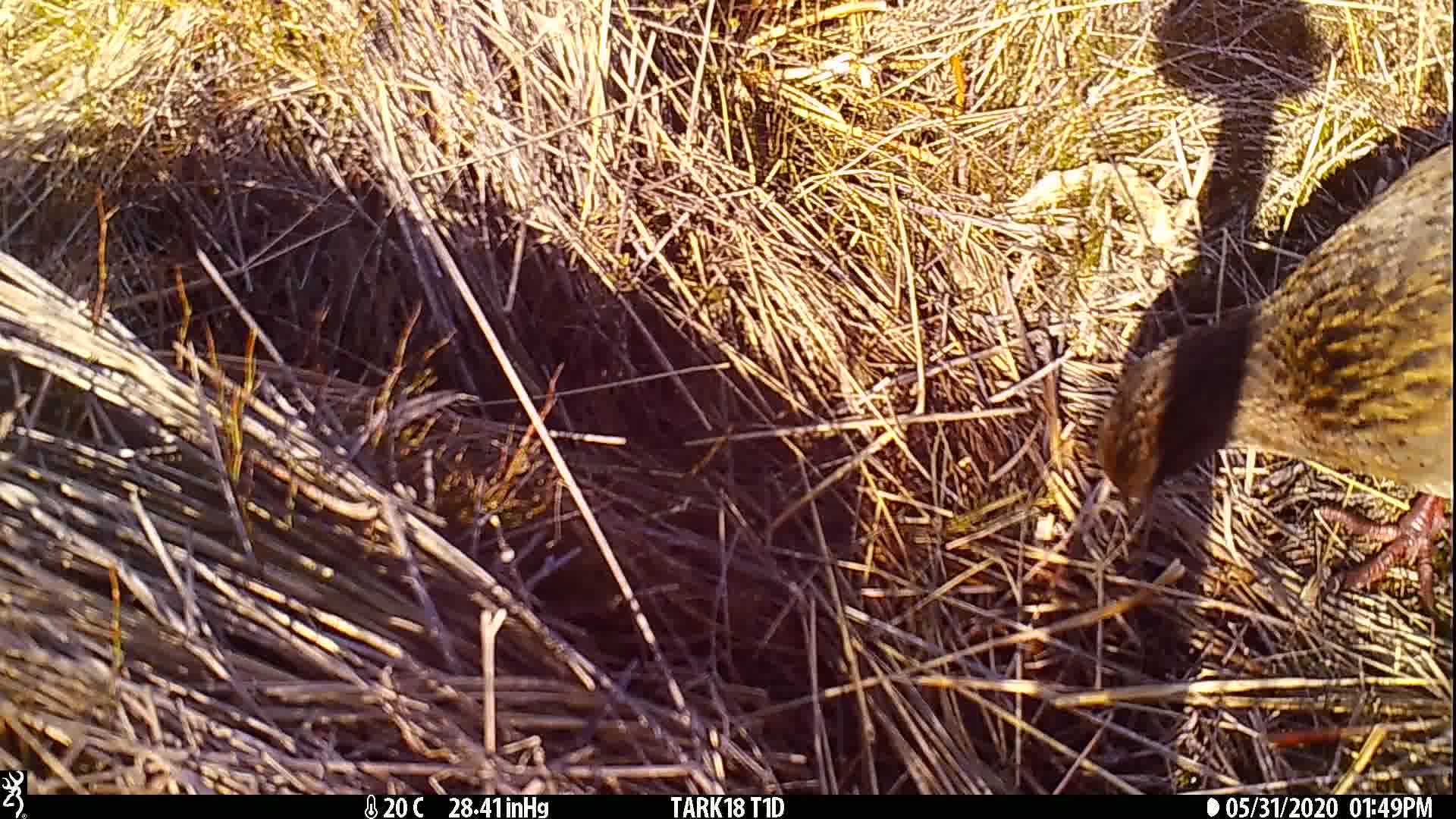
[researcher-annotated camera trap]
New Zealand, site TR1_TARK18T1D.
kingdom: Animalia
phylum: Chordata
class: Aves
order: Gruiformes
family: Rallidae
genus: Gallirallus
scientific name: Gallirallus australis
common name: weka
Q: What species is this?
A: Weka (Gallirallus australis).